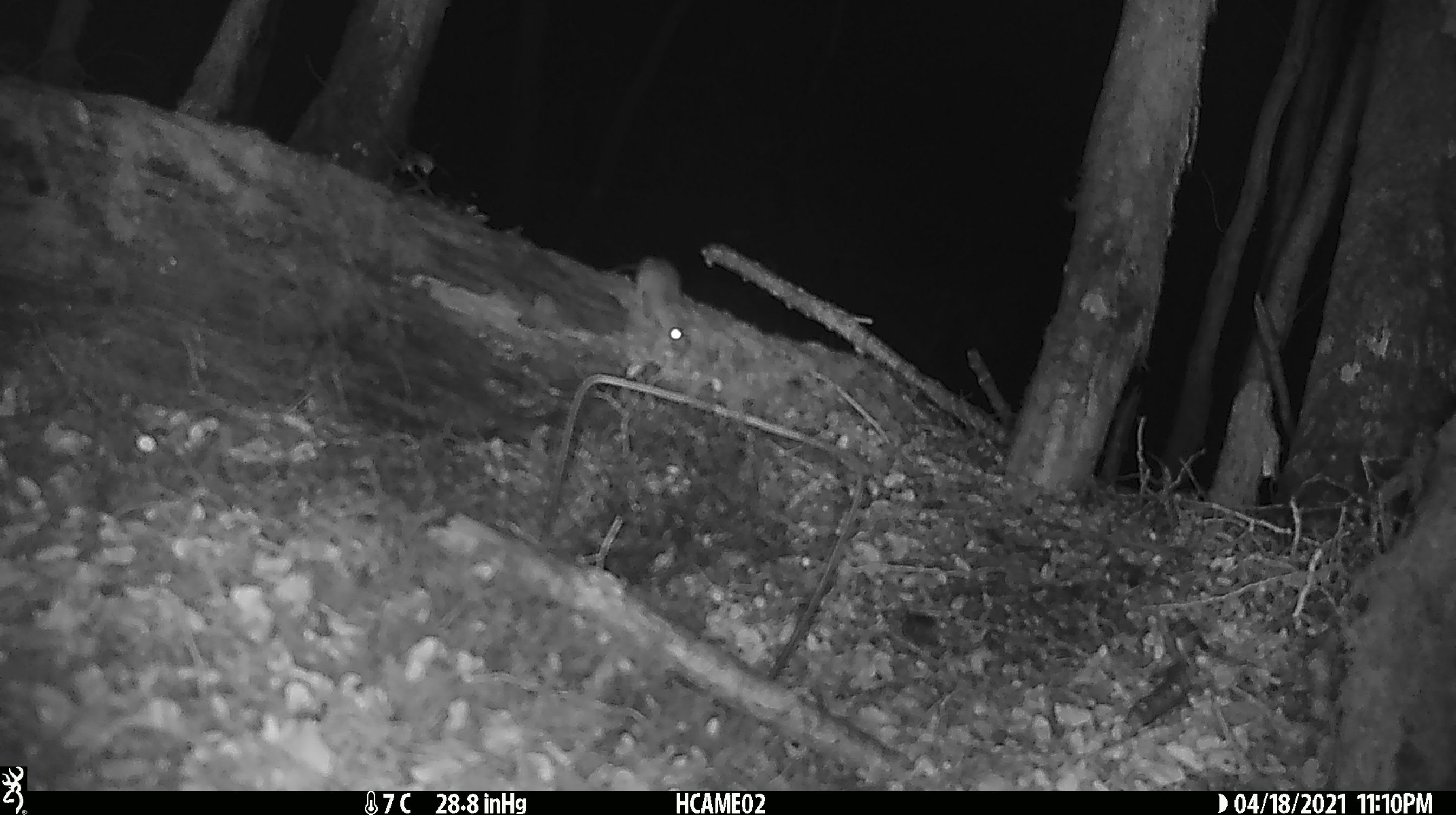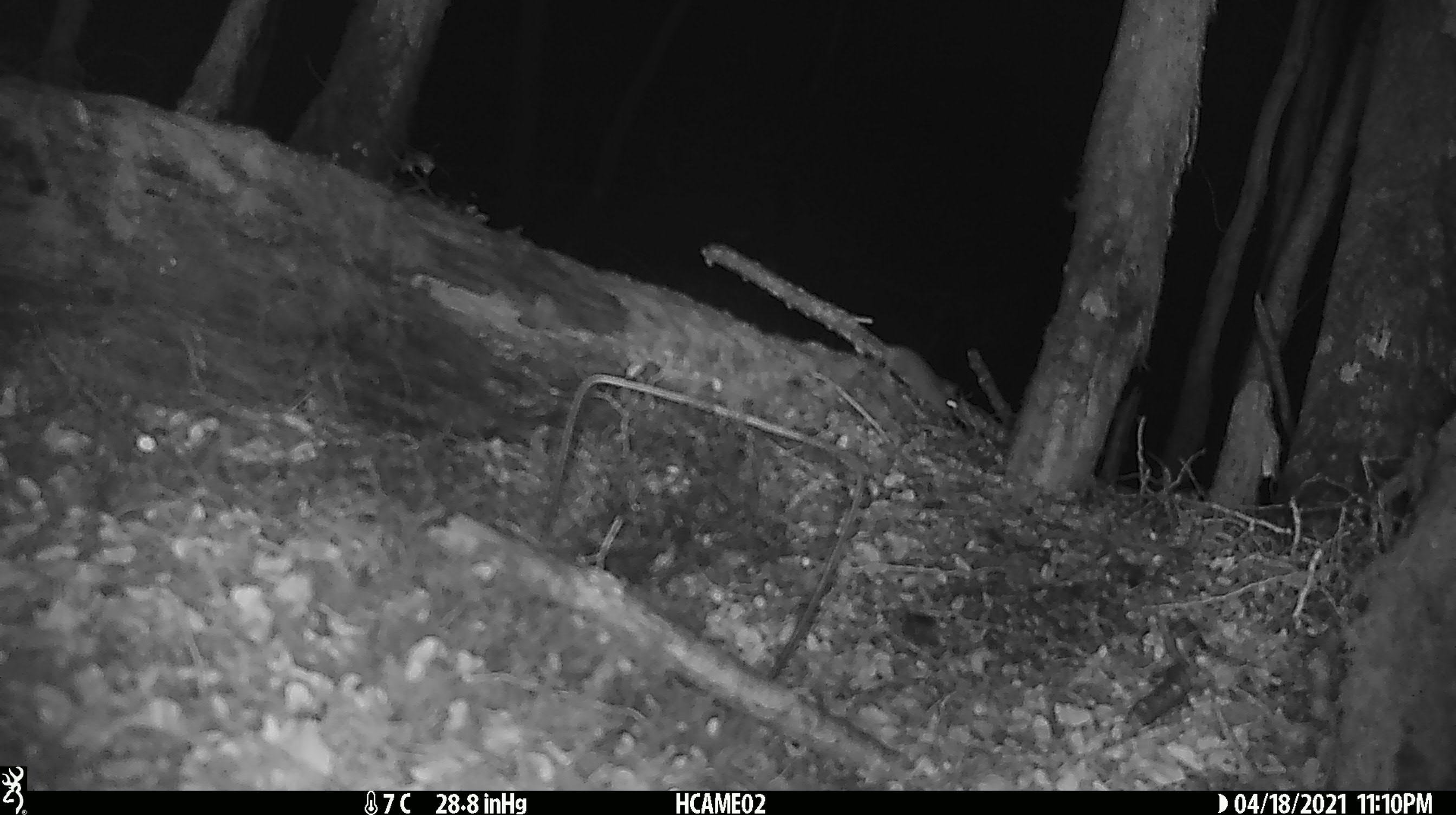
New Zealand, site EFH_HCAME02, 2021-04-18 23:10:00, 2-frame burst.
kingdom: Animalia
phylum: Chordata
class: Mammalia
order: Rodentia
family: Muridae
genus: Mus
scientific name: Mus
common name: mouse